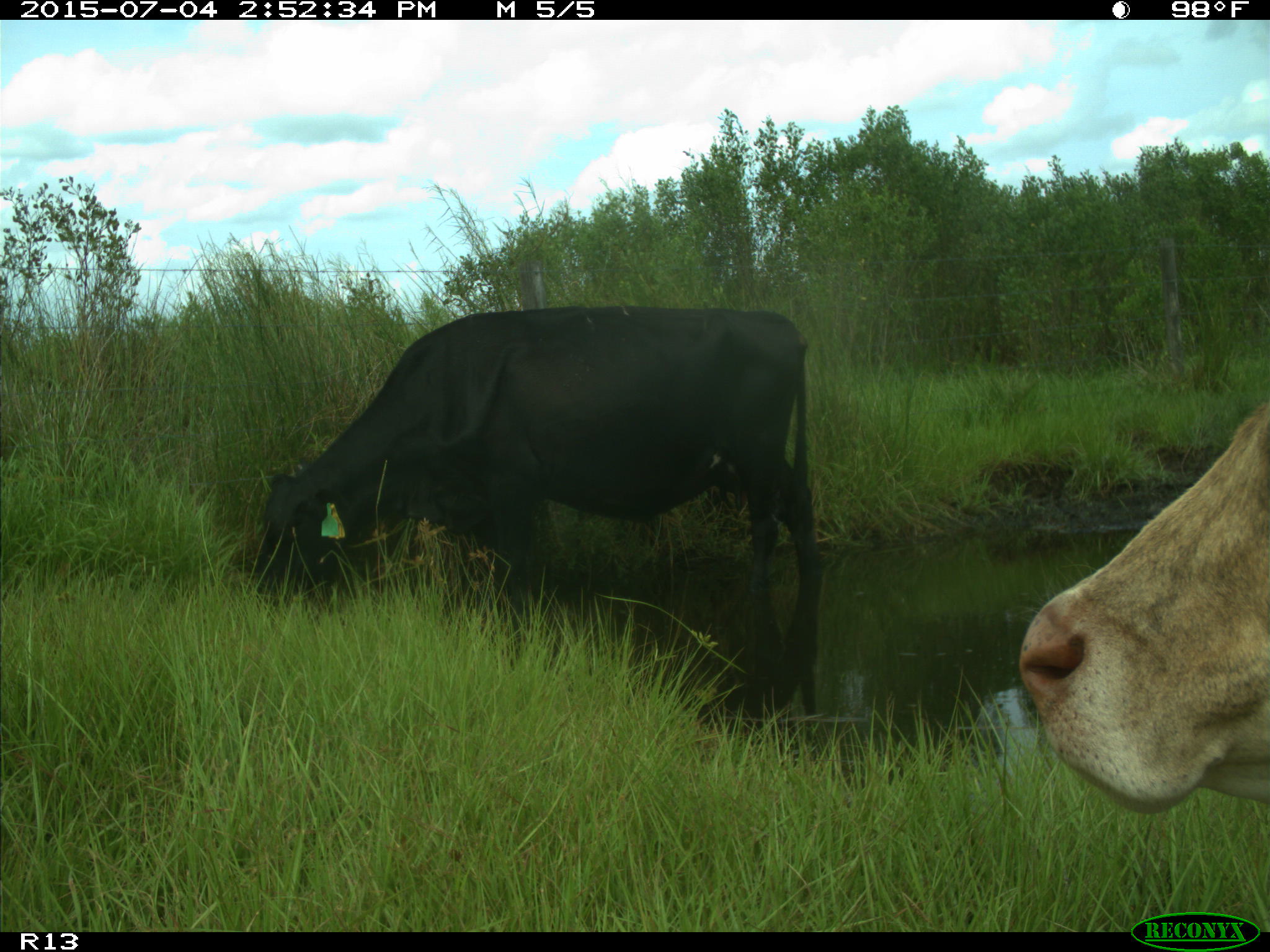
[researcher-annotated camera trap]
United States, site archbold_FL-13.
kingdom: Animalia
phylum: Chordata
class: Mammalia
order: Artiodactyla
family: Bovidae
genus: Bos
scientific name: Bos taurus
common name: domestic cow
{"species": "Bos taurus (domestic cow)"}